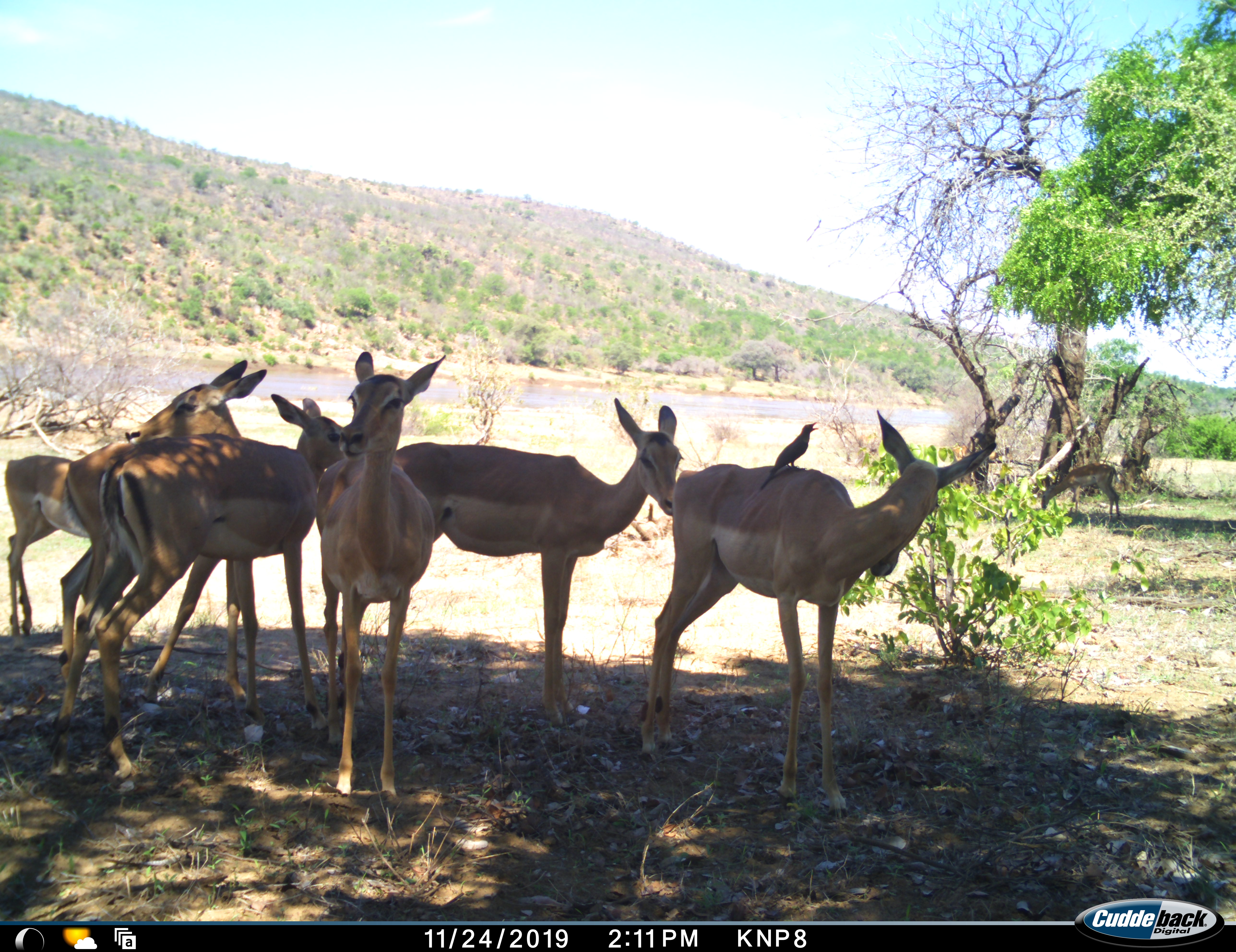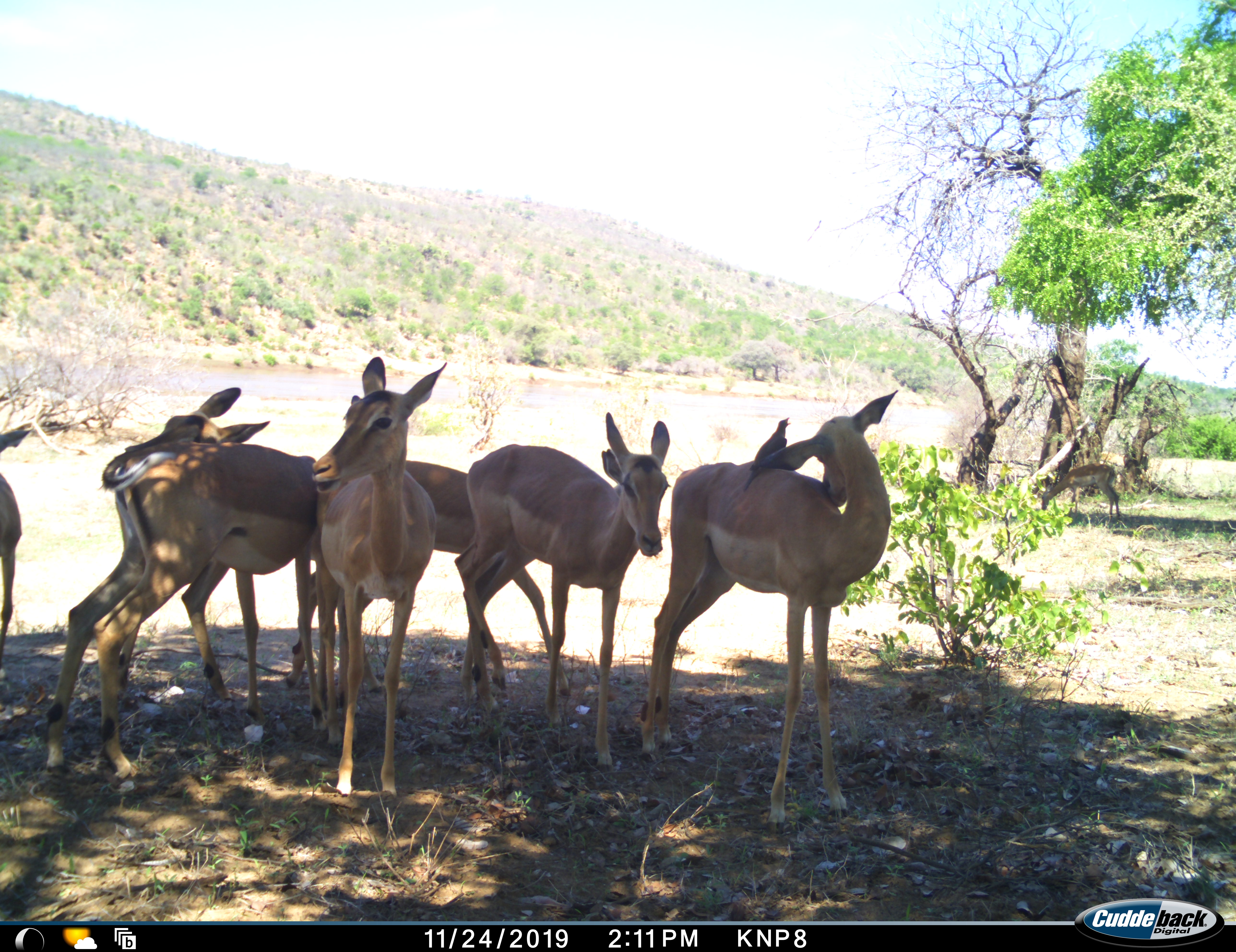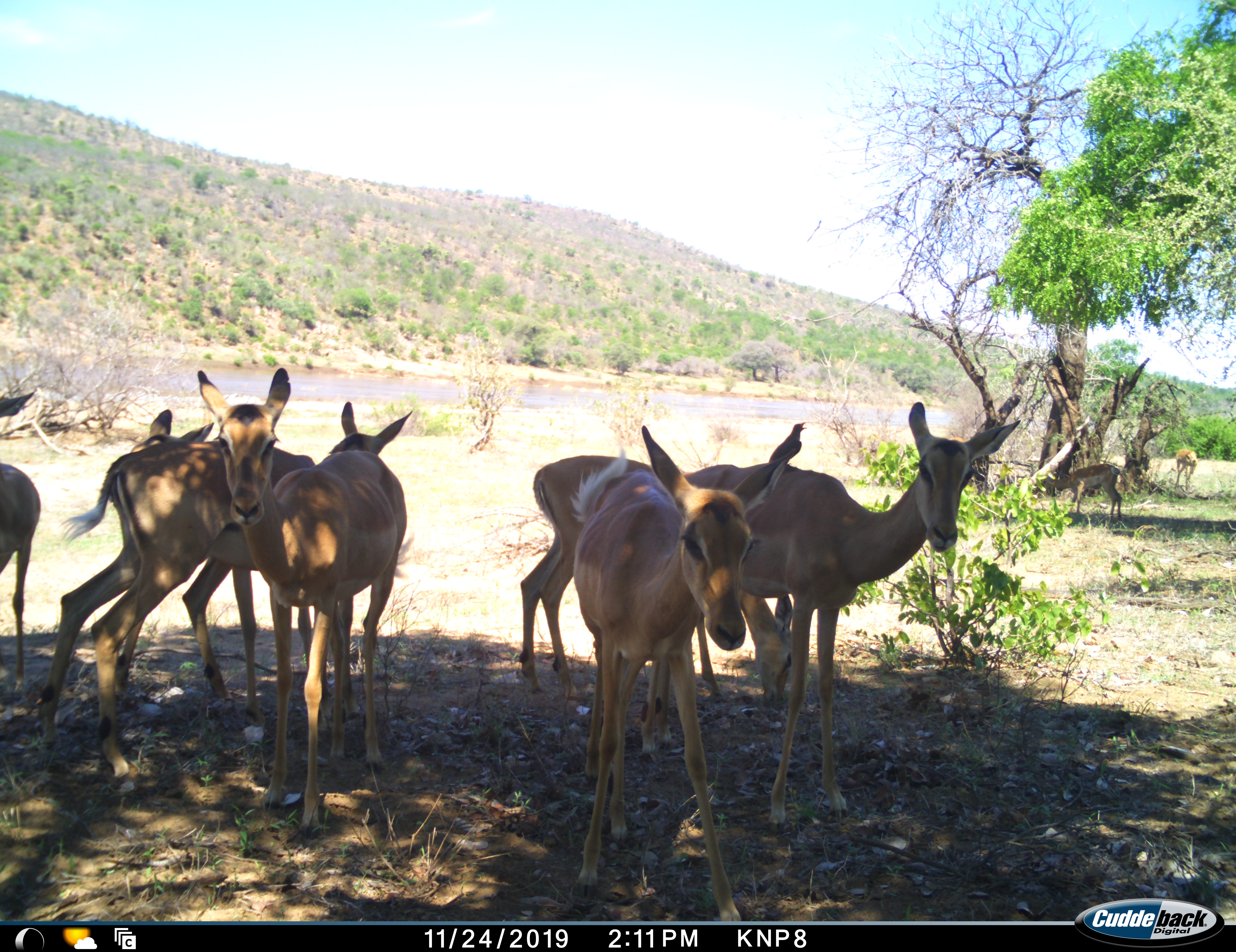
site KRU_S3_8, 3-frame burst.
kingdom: Animalia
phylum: Chordata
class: Aves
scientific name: Aves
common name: bird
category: birdother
Birdother (bird) (Aves), count 1. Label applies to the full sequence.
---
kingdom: Animalia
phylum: Chordata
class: Mammalia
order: Artiodactyla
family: Bovidae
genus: Aepyceros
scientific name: Aepyceros melampus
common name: impala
Impala (Aepyceros melampus), count 8. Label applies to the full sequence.